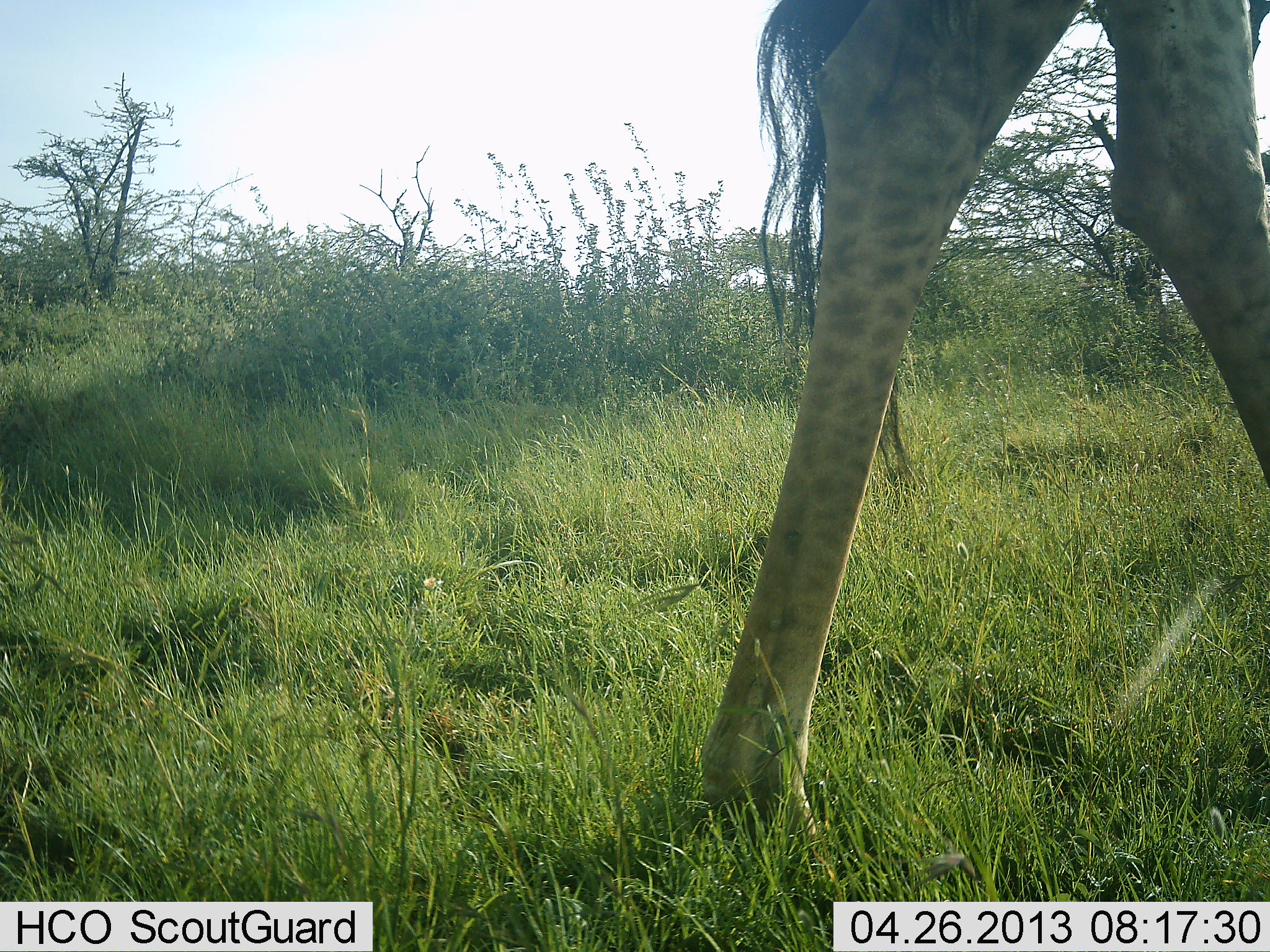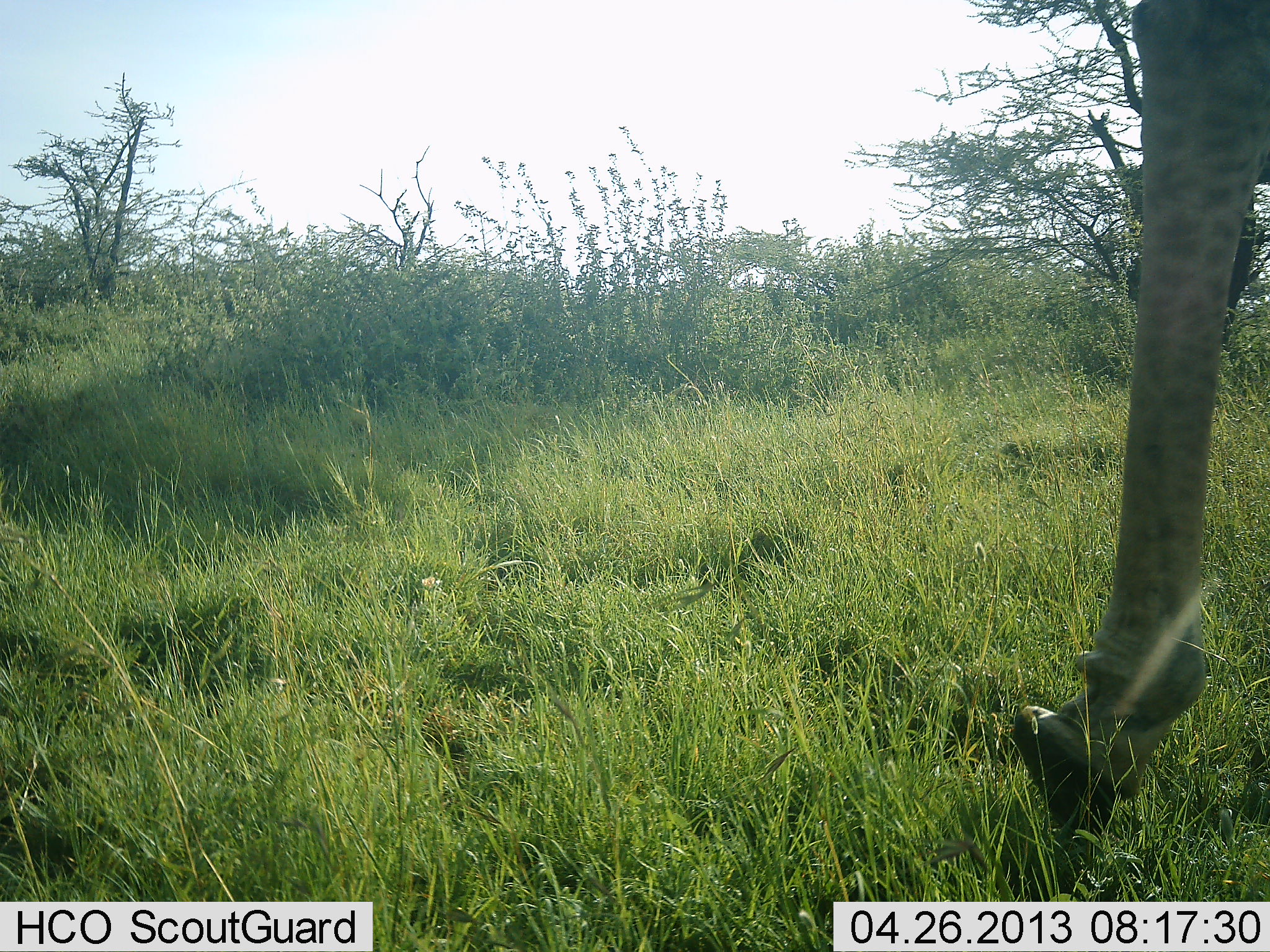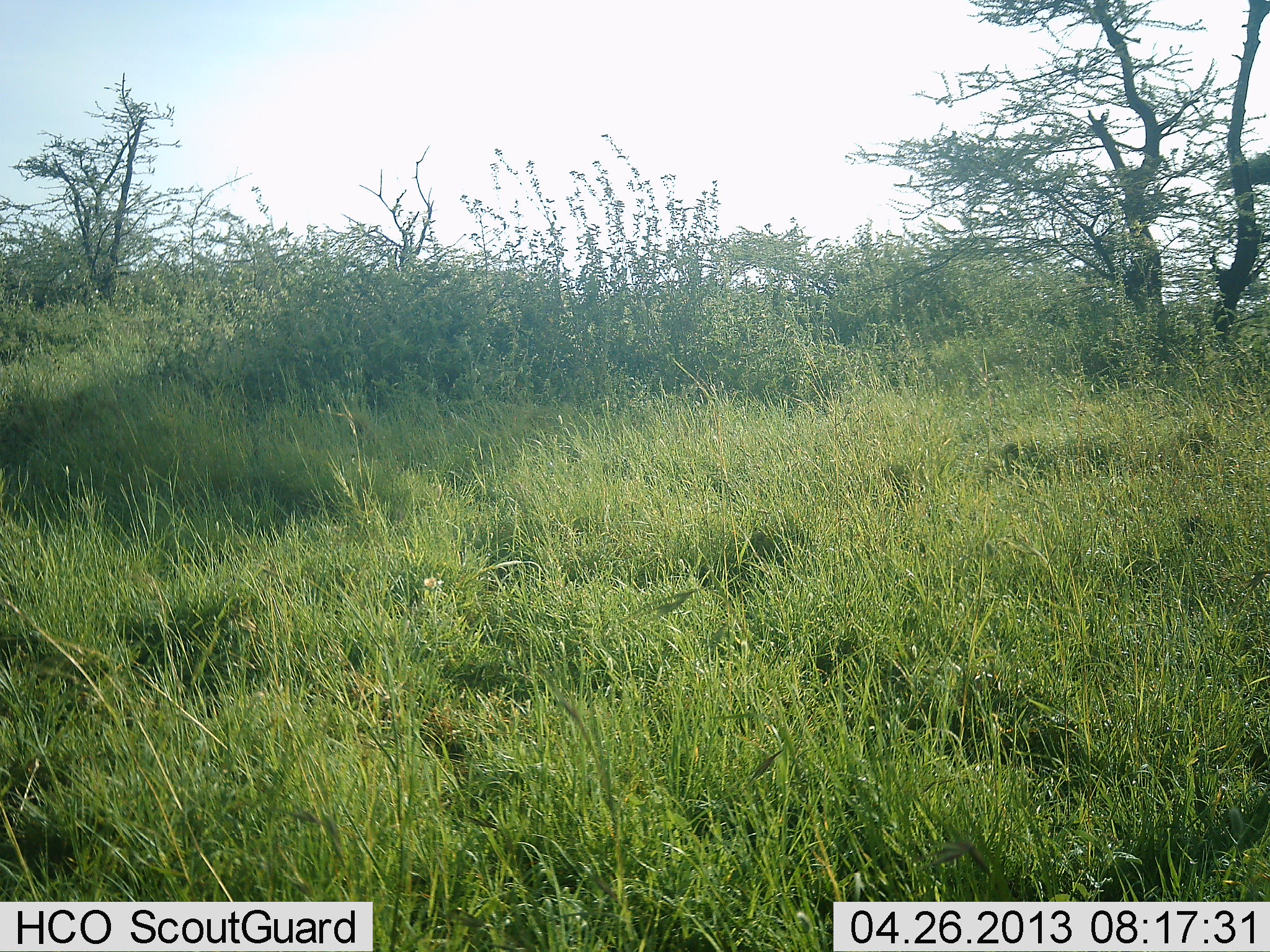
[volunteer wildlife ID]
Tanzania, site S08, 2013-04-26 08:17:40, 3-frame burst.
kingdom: Animalia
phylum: Chordata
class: Mammalia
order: Artiodactyla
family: Giraffidae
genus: Giraffa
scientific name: Giraffa camelopardalis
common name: giraffe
Giraffe (Giraffa camelopardalis), count 1. Behavior (volunteer vote fractions): standing 6%, resting 0%, moving 94%, interacting 0%. Young present (vote fraction): 0%. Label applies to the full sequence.